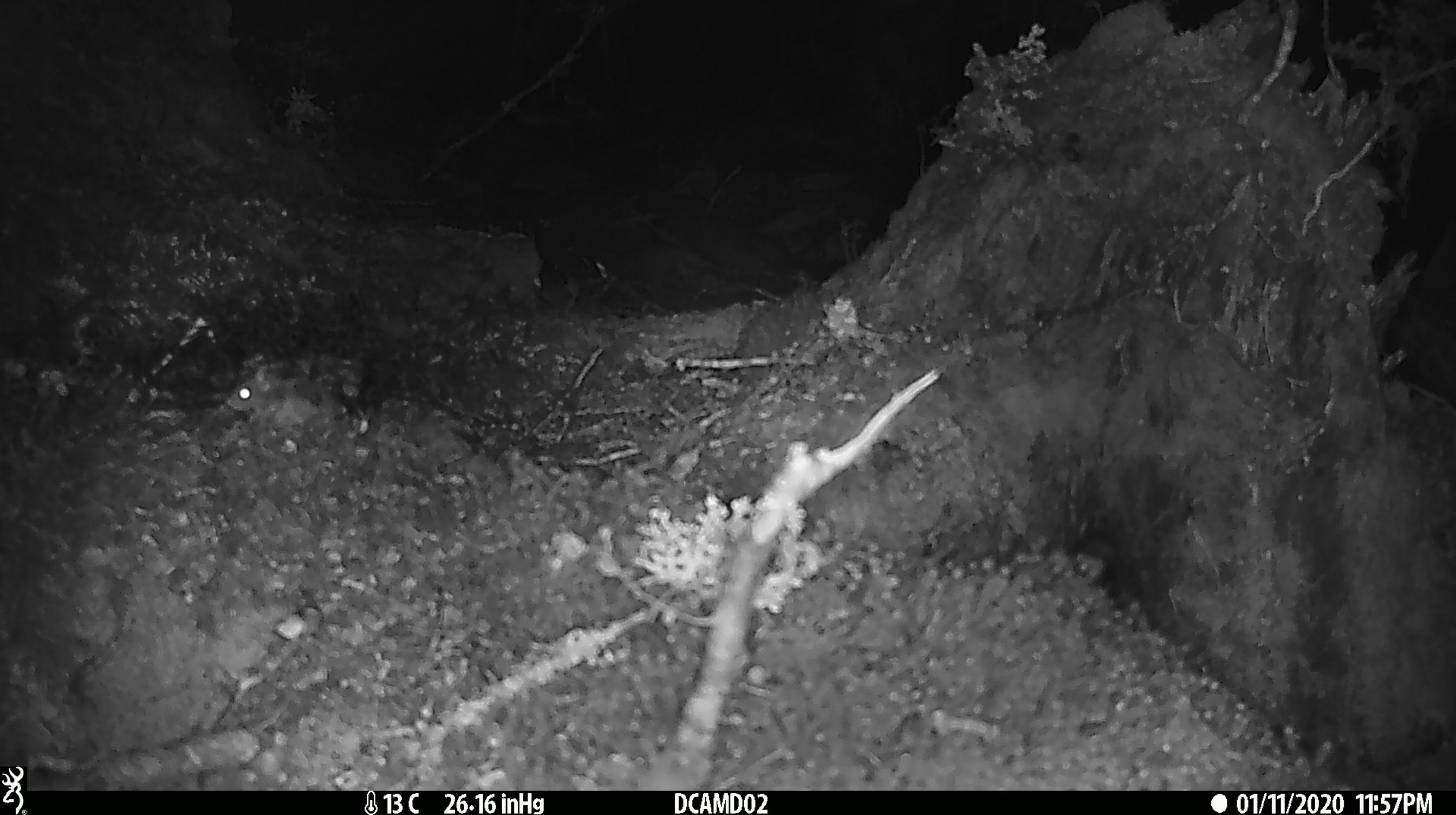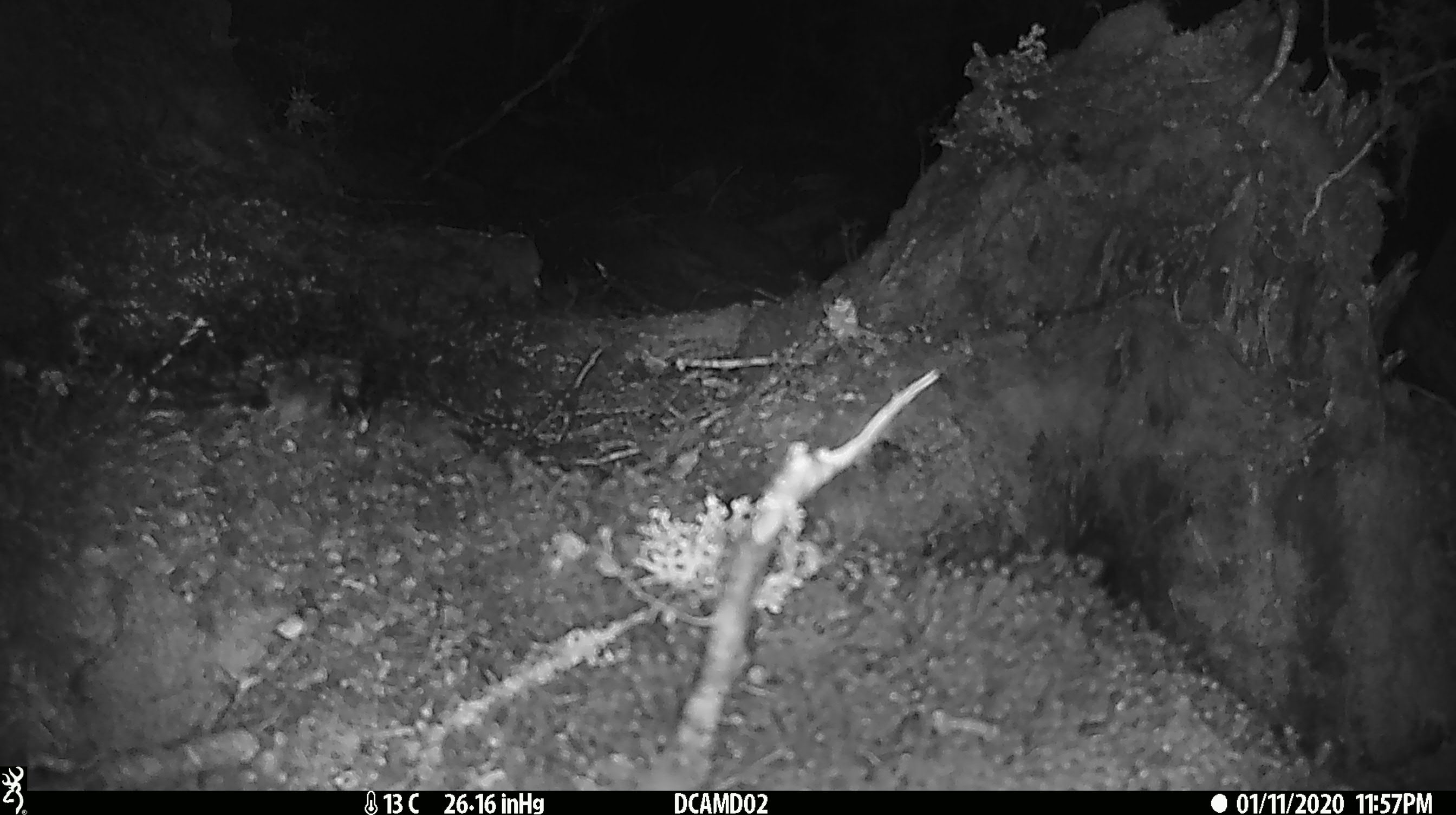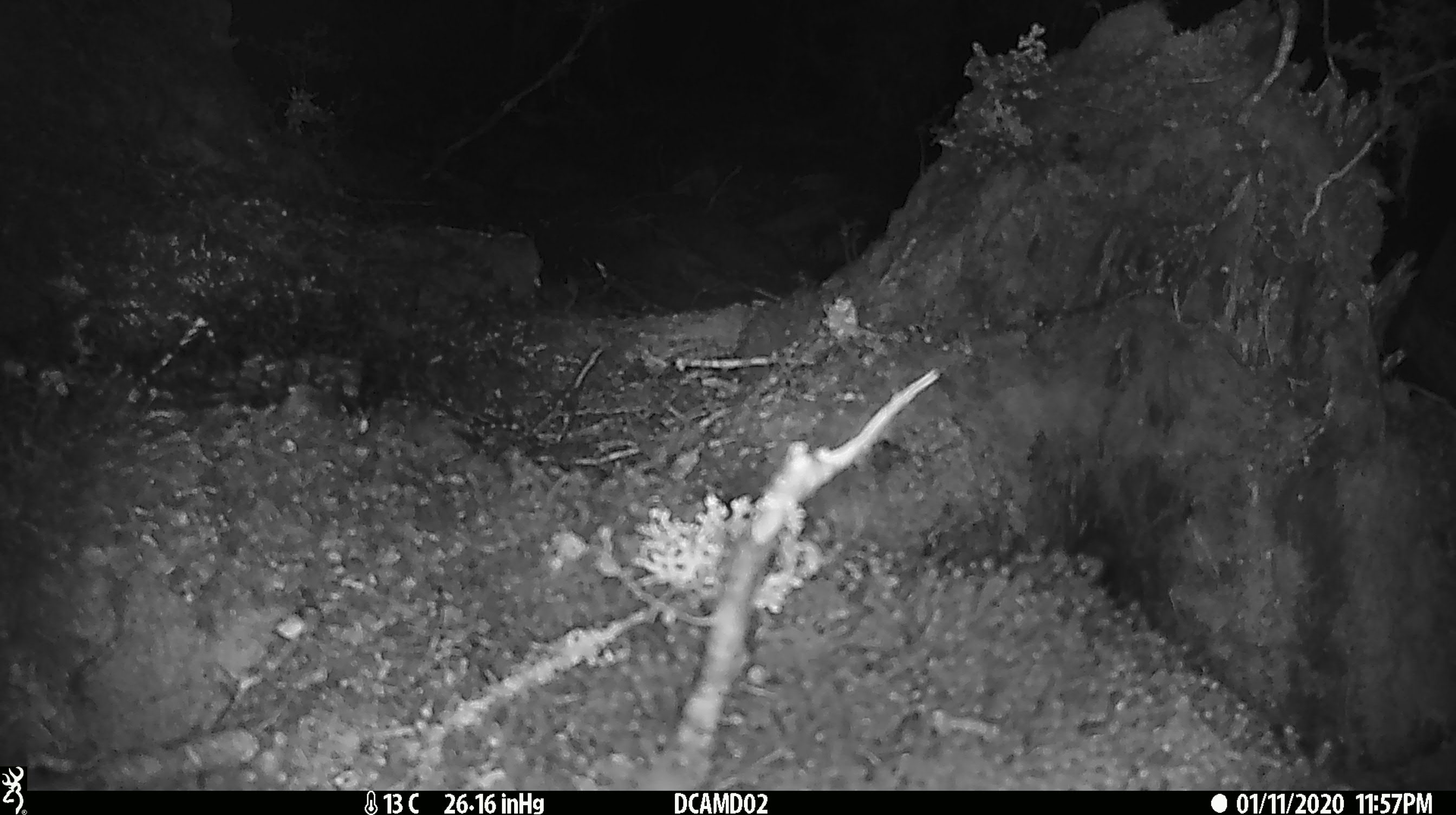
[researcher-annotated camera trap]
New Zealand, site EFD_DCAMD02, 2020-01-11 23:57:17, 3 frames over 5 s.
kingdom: Animalia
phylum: Chordata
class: Mammalia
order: Rodentia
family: Muridae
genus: Mus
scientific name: Mus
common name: mouse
Mouse (Mus).